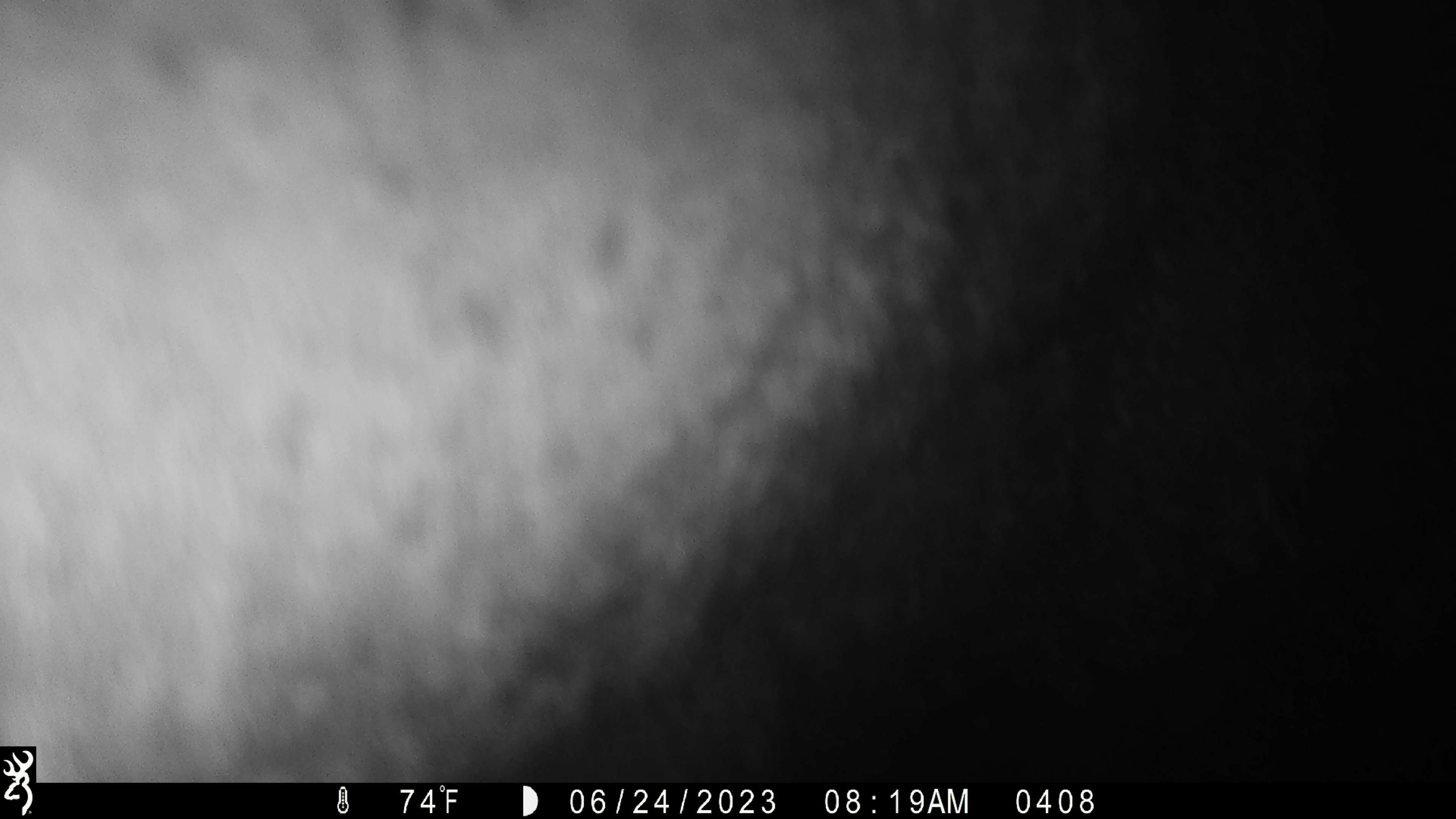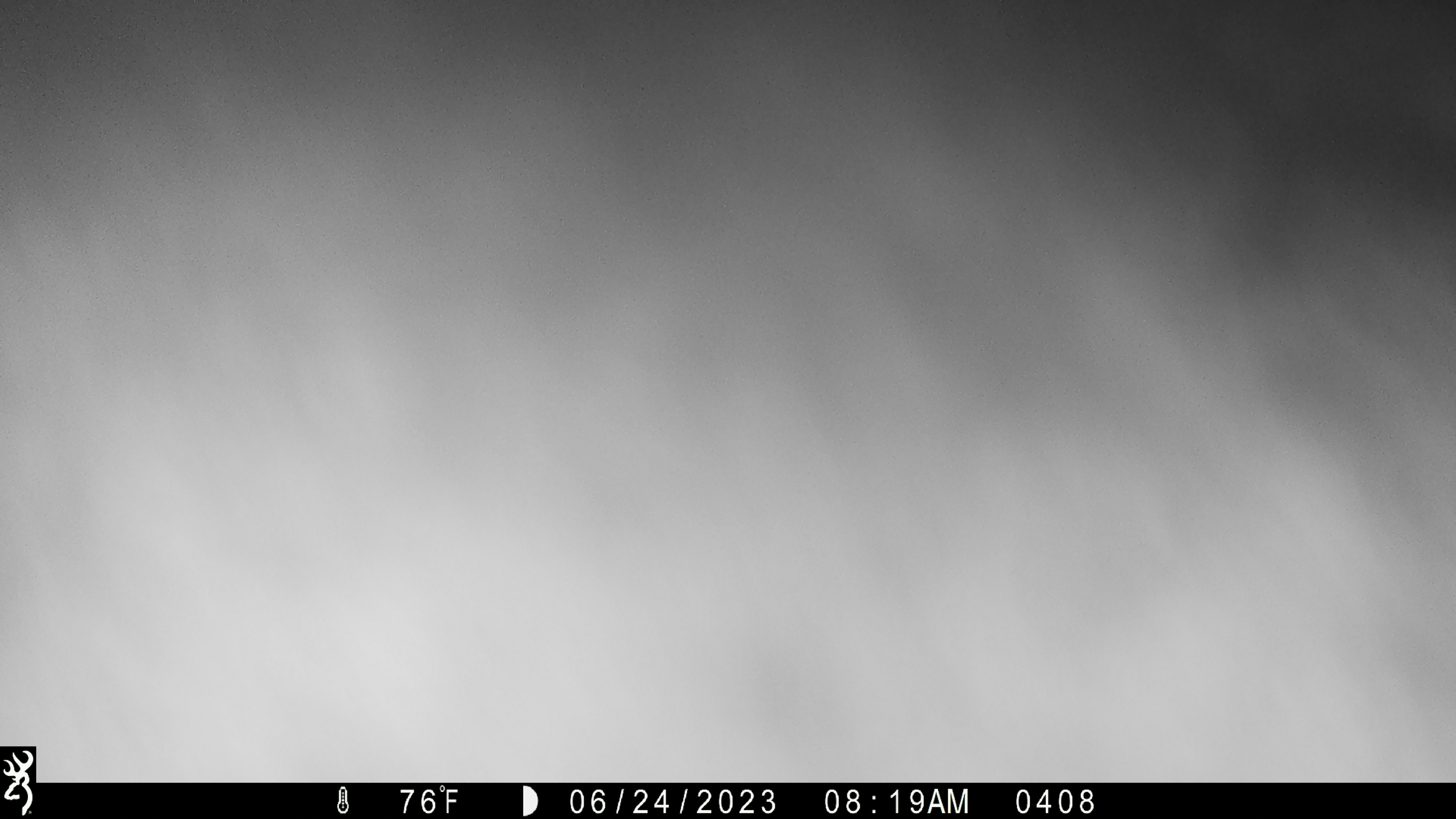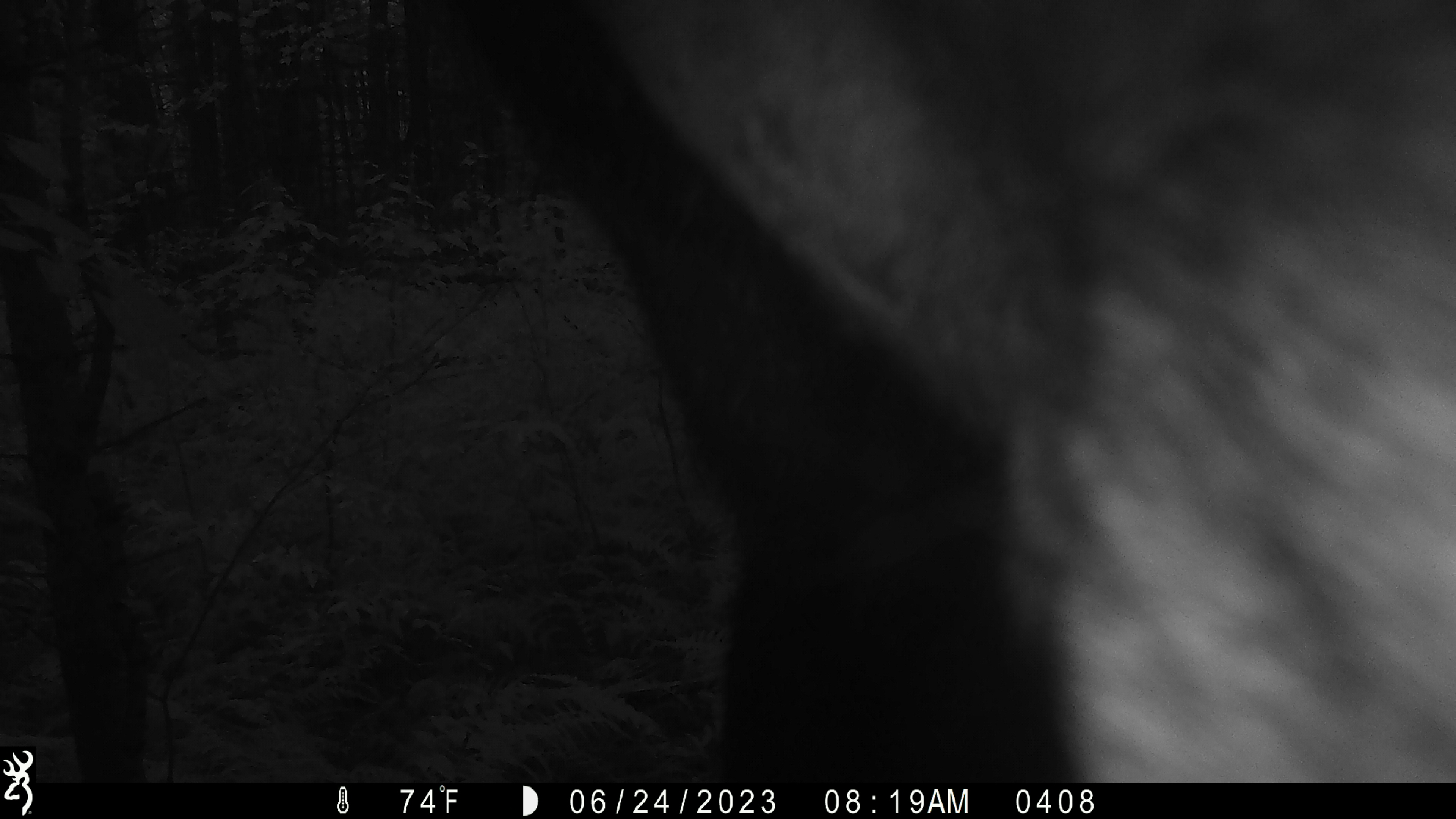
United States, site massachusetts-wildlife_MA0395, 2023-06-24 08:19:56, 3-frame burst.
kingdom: Animalia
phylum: Chordata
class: Mammalia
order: Artiodactyla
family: Cervidae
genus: Alces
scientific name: Alces alces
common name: moose